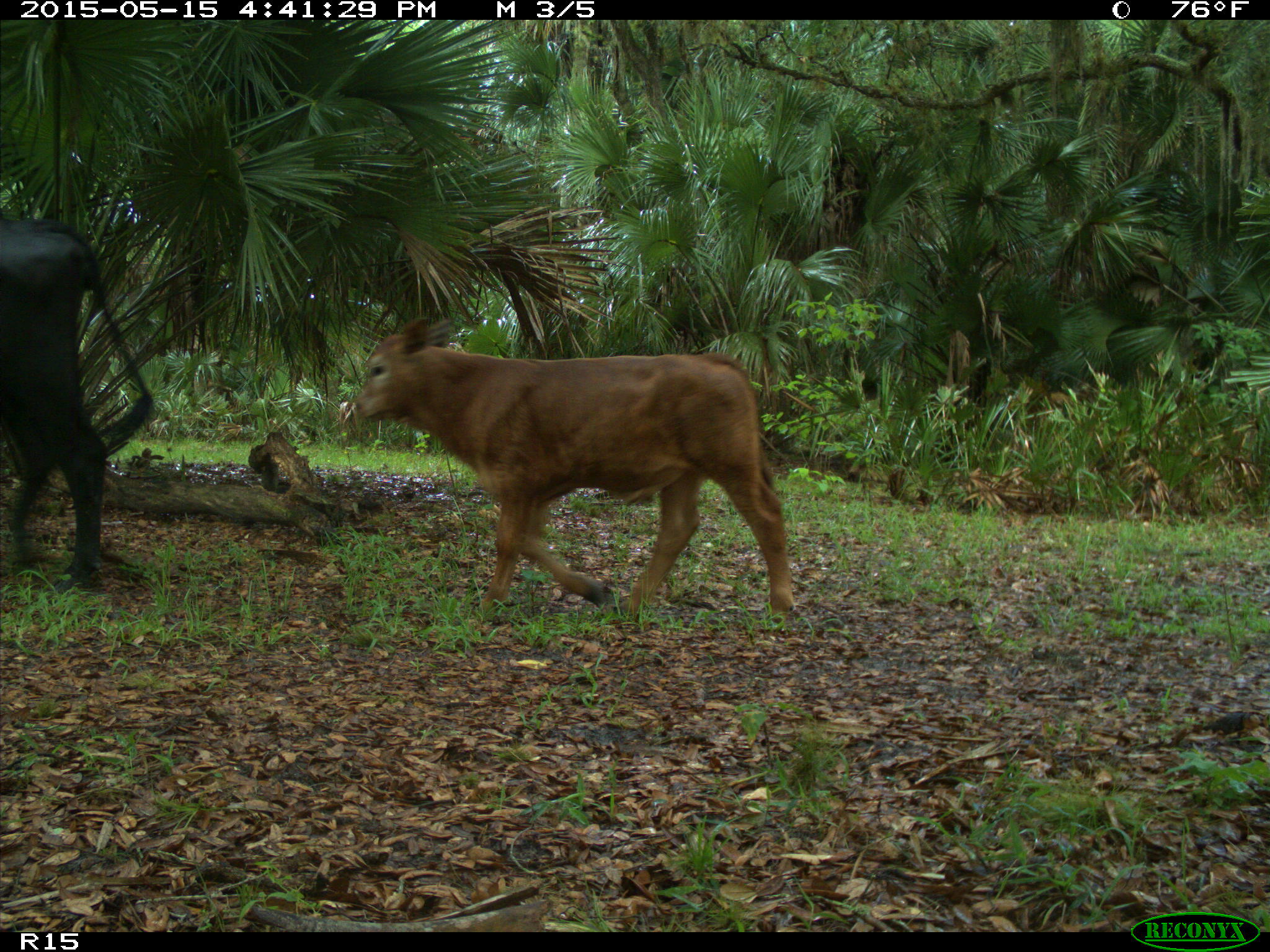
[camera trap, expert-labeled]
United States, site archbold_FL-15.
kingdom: Animalia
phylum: Chordata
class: Mammalia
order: Artiodactyla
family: Bovidae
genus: Bos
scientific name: Bos taurus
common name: domestic cow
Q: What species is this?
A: Bos taurus (domestic cow).